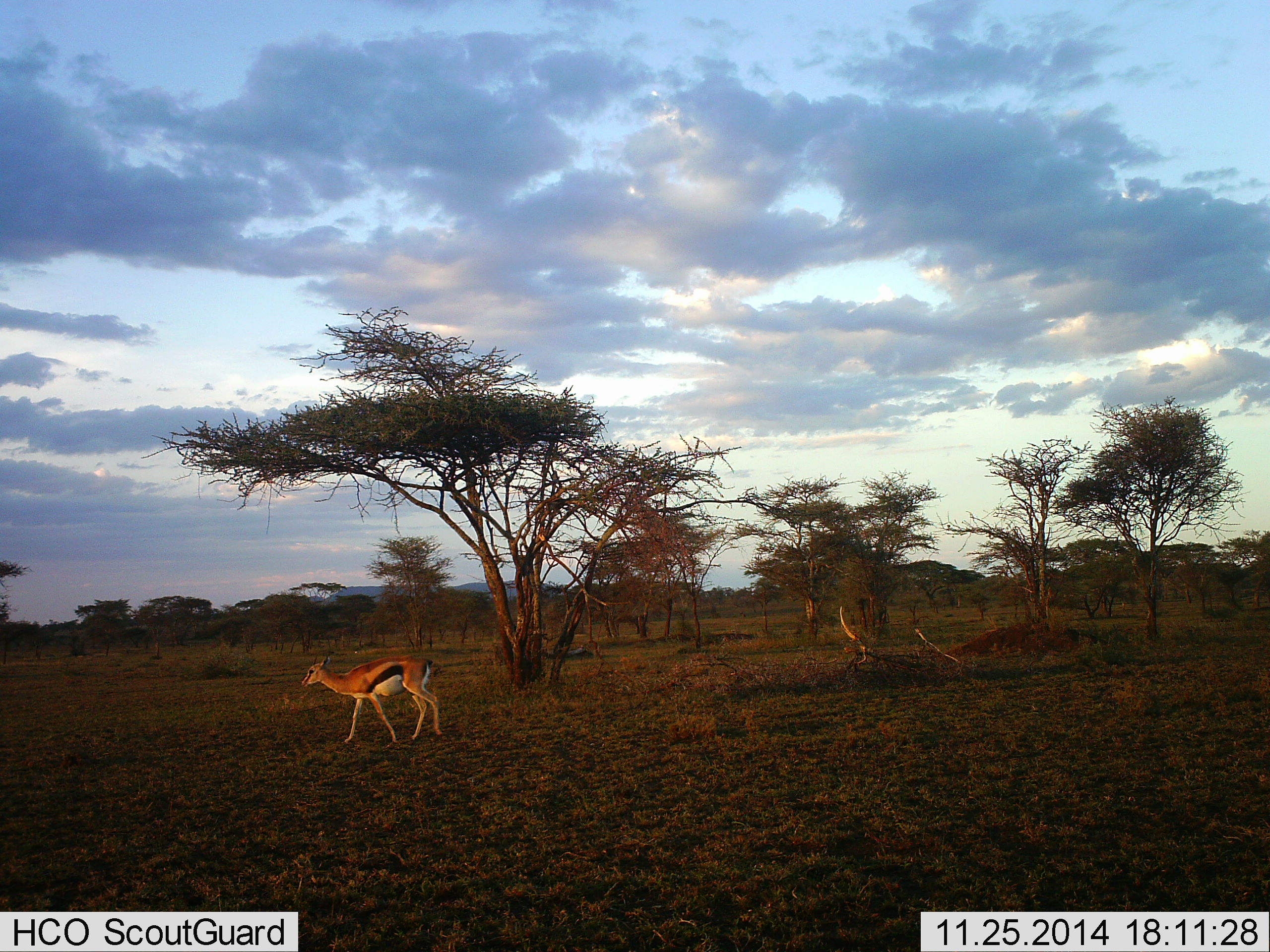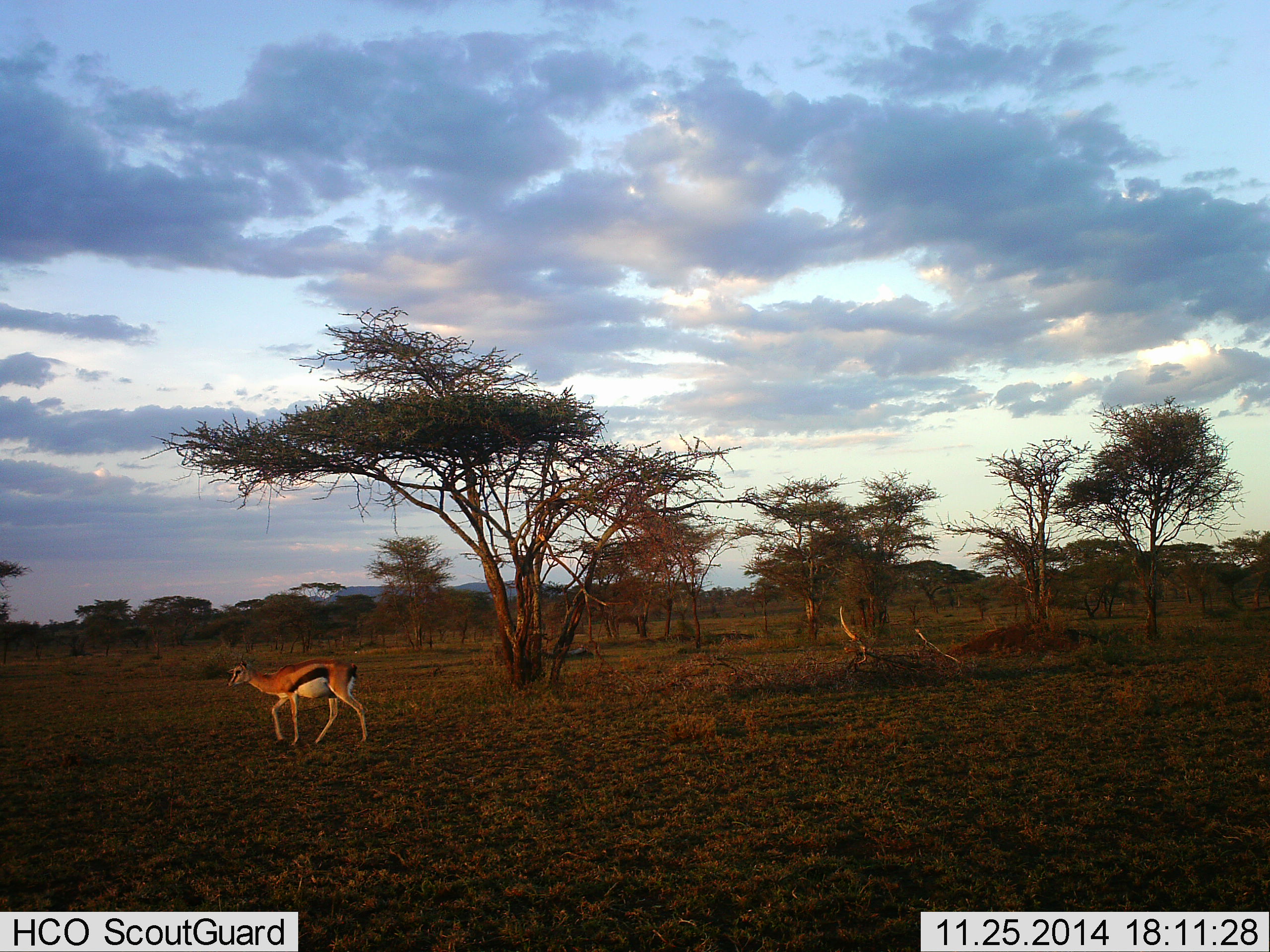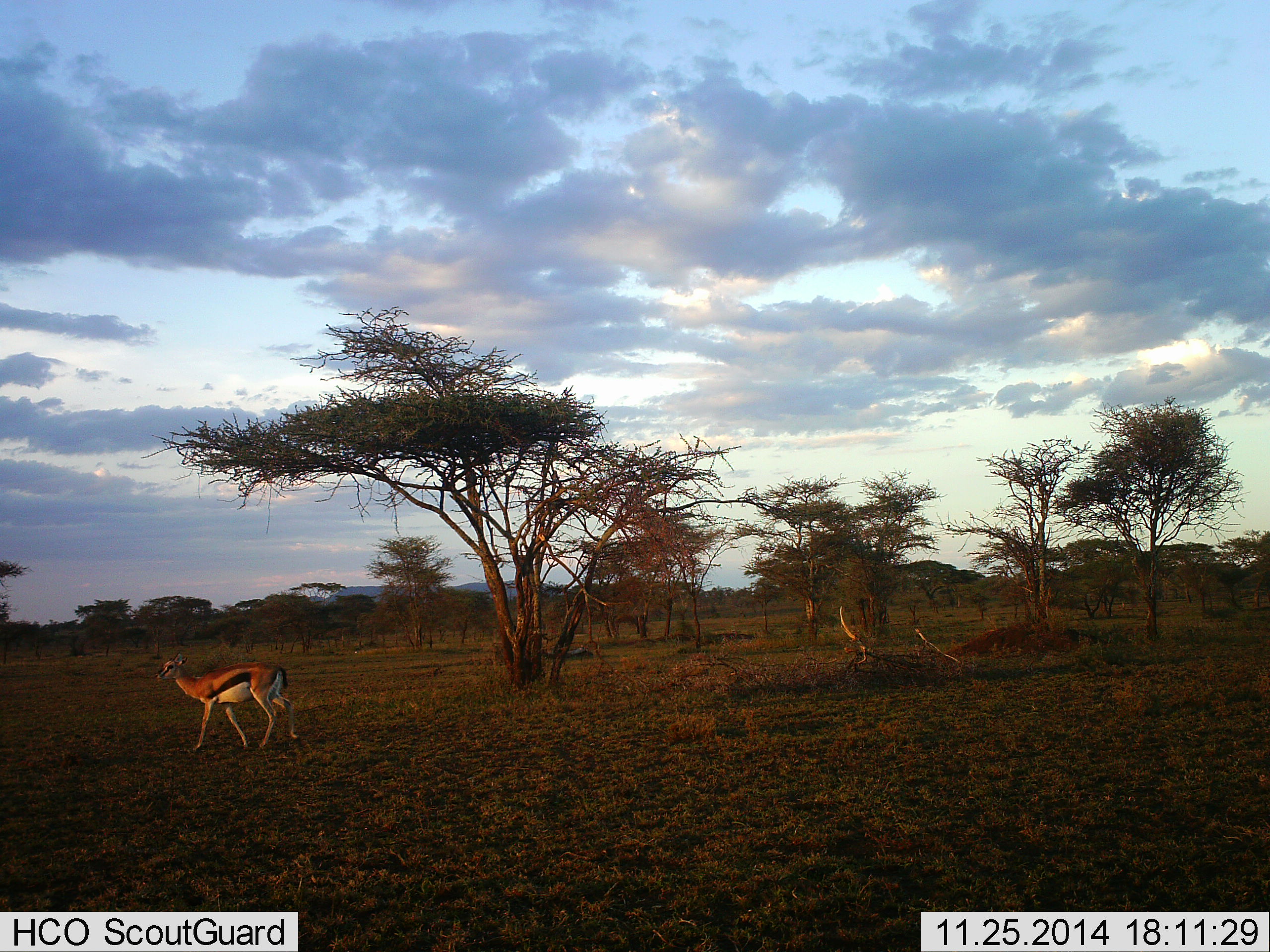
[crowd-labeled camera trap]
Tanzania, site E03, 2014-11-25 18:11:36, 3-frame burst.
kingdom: Animalia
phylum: Chordata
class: Mammalia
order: Artiodactyla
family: Bovidae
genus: Eudorcas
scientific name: Eudorcas thomsonii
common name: thomson's gazelle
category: gazellethomsons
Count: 1.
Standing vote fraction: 10%.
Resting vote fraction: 0%.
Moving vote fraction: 100%.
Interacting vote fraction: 0%.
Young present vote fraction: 0%.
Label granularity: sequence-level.